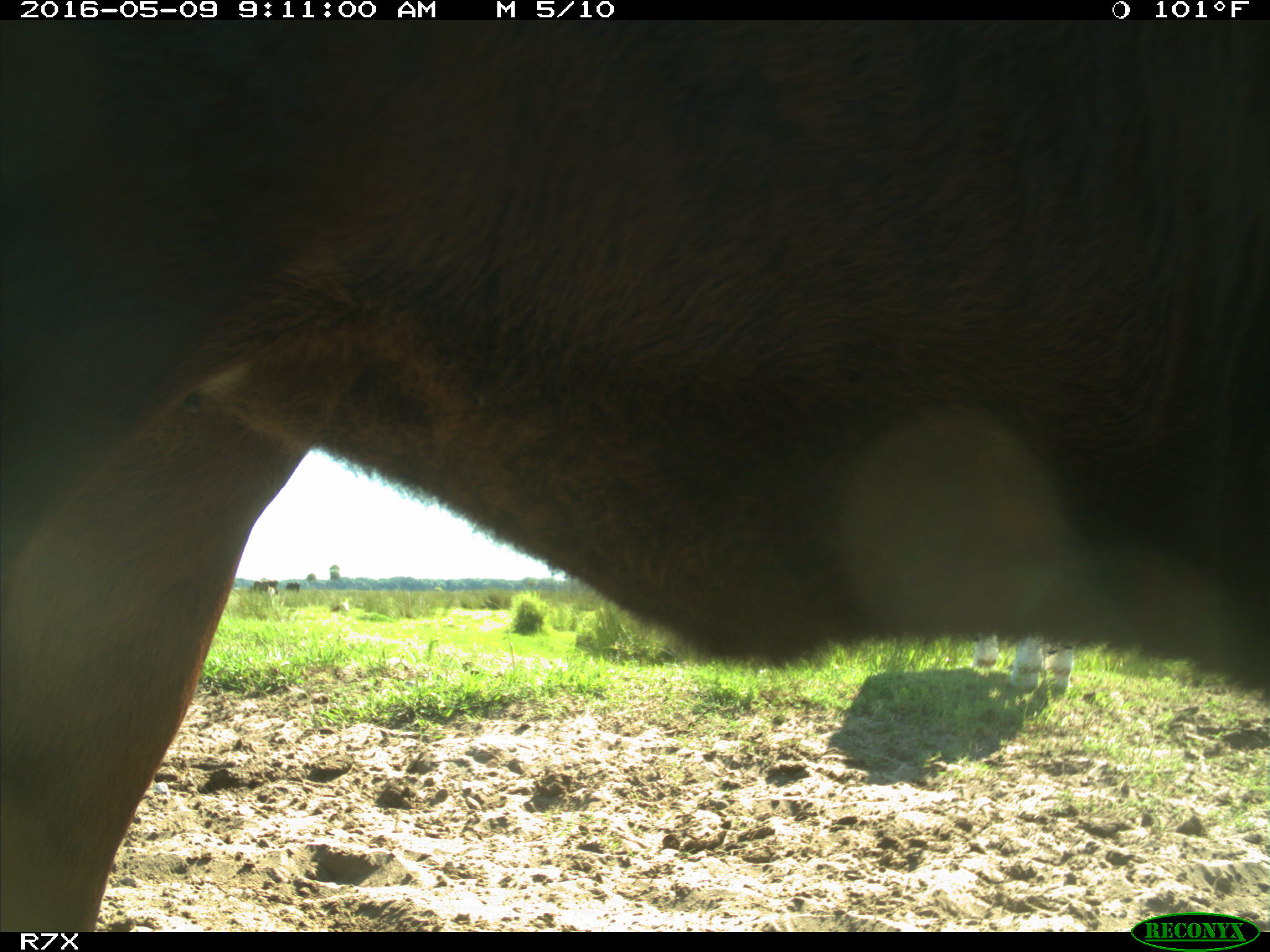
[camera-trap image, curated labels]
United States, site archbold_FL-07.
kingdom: Animalia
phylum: Chordata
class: Mammalia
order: Artiodactyla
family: Bovidae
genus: Bos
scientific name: Bos taurus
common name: domestic cow